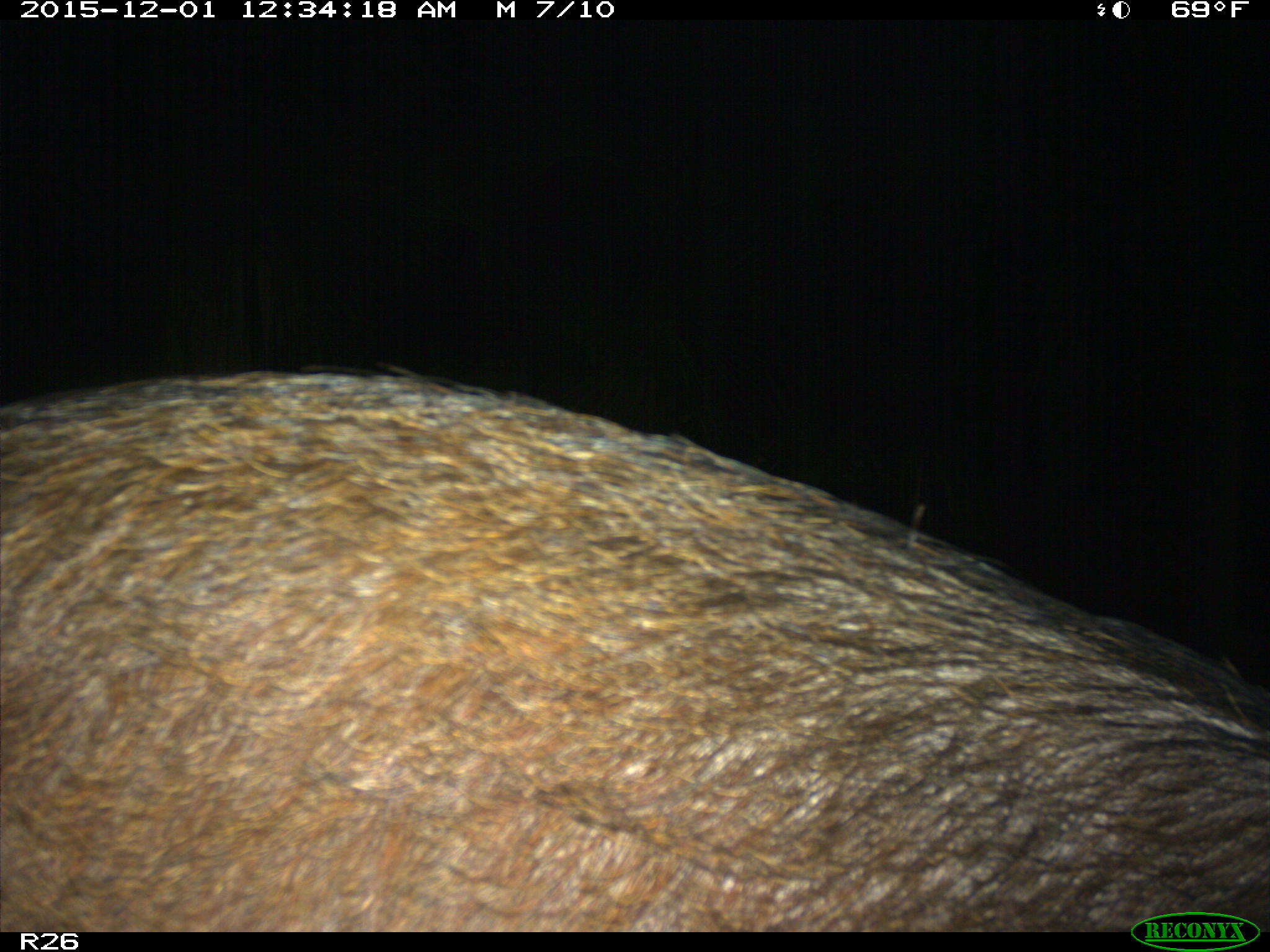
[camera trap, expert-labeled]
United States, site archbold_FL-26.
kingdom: Animalia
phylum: Chordata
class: Mammalia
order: Artiodactyla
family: Suidae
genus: Sus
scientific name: Sus scrofa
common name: wild boar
Sus scrofa (wild boar).